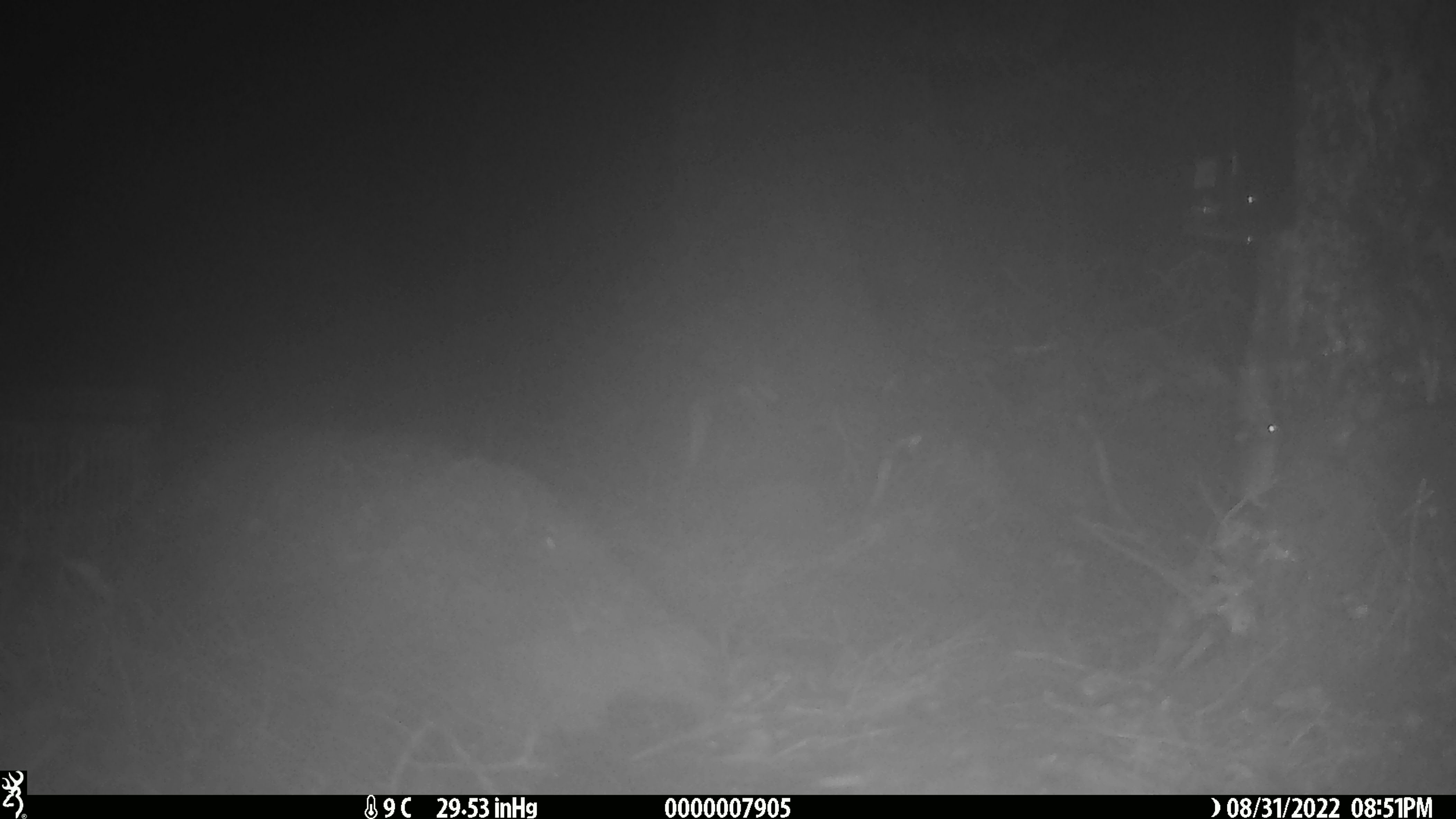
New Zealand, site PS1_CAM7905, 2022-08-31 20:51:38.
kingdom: Animalia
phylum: Chordata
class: Mammalia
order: Rodentia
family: Muridae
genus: Mus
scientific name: Mus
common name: mouse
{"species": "mouse (Mus)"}